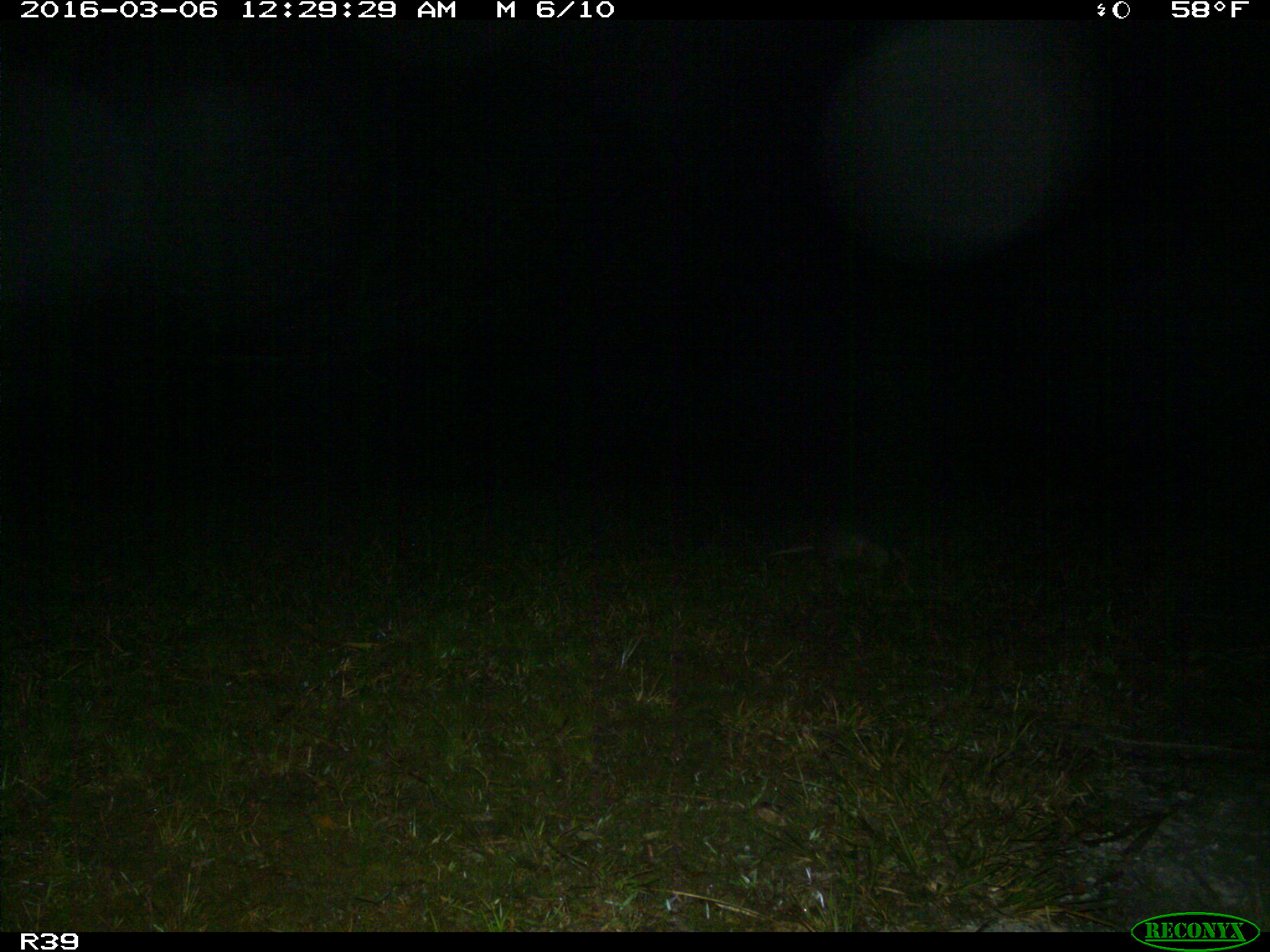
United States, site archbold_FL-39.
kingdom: Animalia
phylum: Chordata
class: Mammalia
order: Cingulata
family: Dasypodidae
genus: Dasypus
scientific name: Dasypus novemcinctus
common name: nine-banded armadillo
Dasypus novemcinctus (nine-banded armadillo).